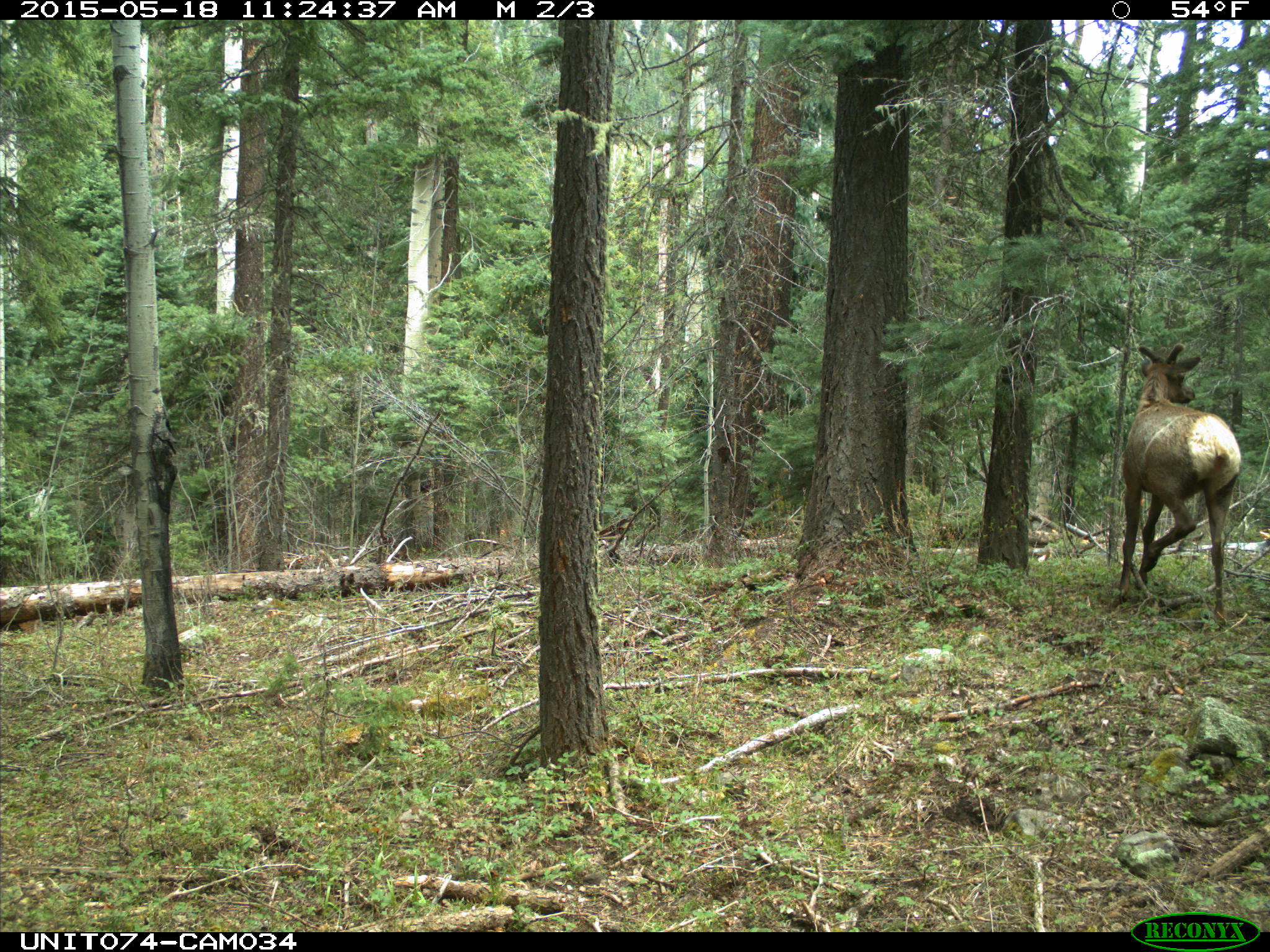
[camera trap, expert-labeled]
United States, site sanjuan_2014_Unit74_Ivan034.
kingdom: Animalia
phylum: Chordata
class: Mammalia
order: Artiodactyla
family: Cervidae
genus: Cervus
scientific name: Cervus elaphus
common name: red deer